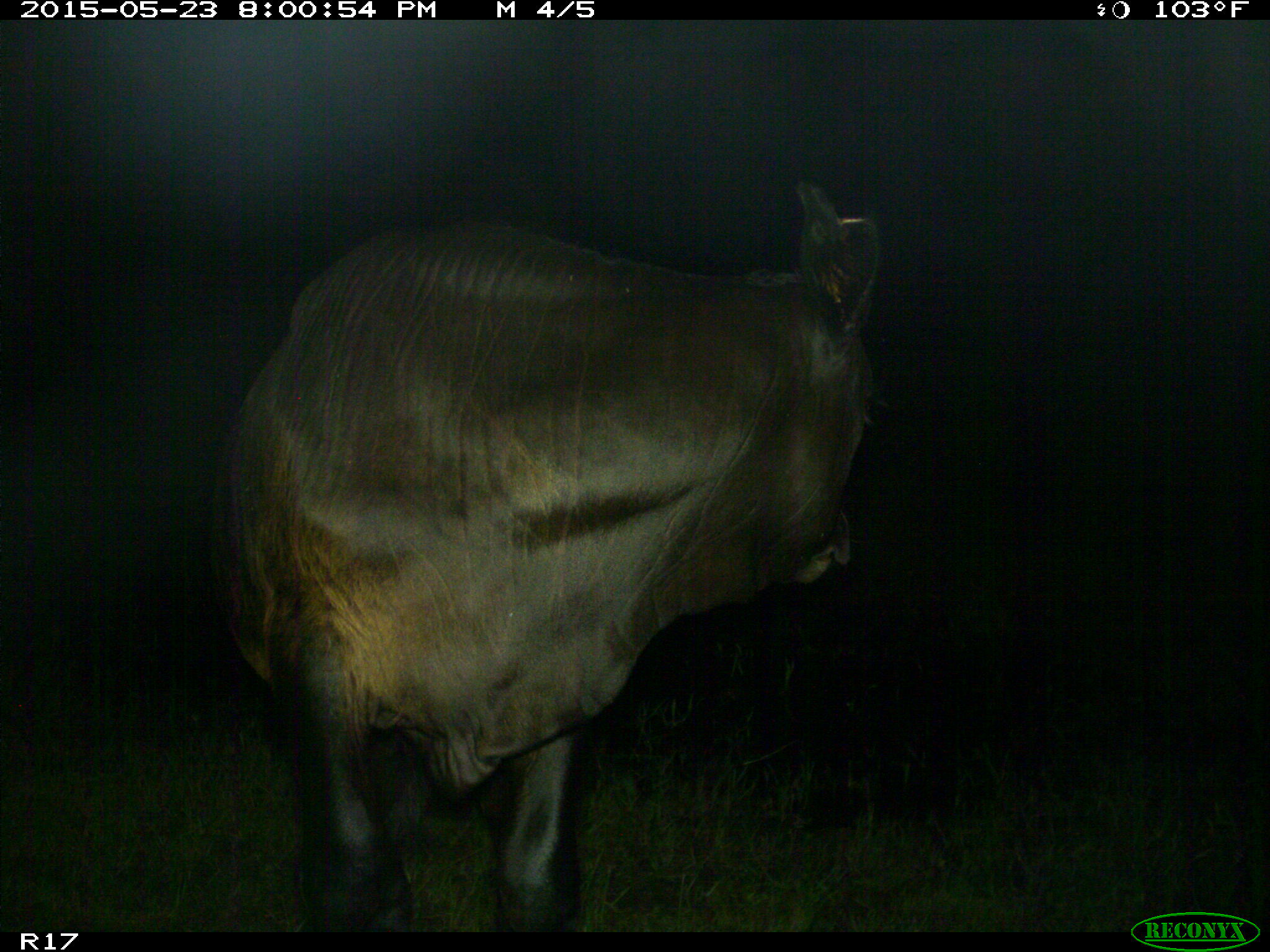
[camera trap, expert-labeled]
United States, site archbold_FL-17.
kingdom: Animalia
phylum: Chordata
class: Mammalia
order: Artiodactyla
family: Bovidae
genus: Bos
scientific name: Bos taurus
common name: domestic cow